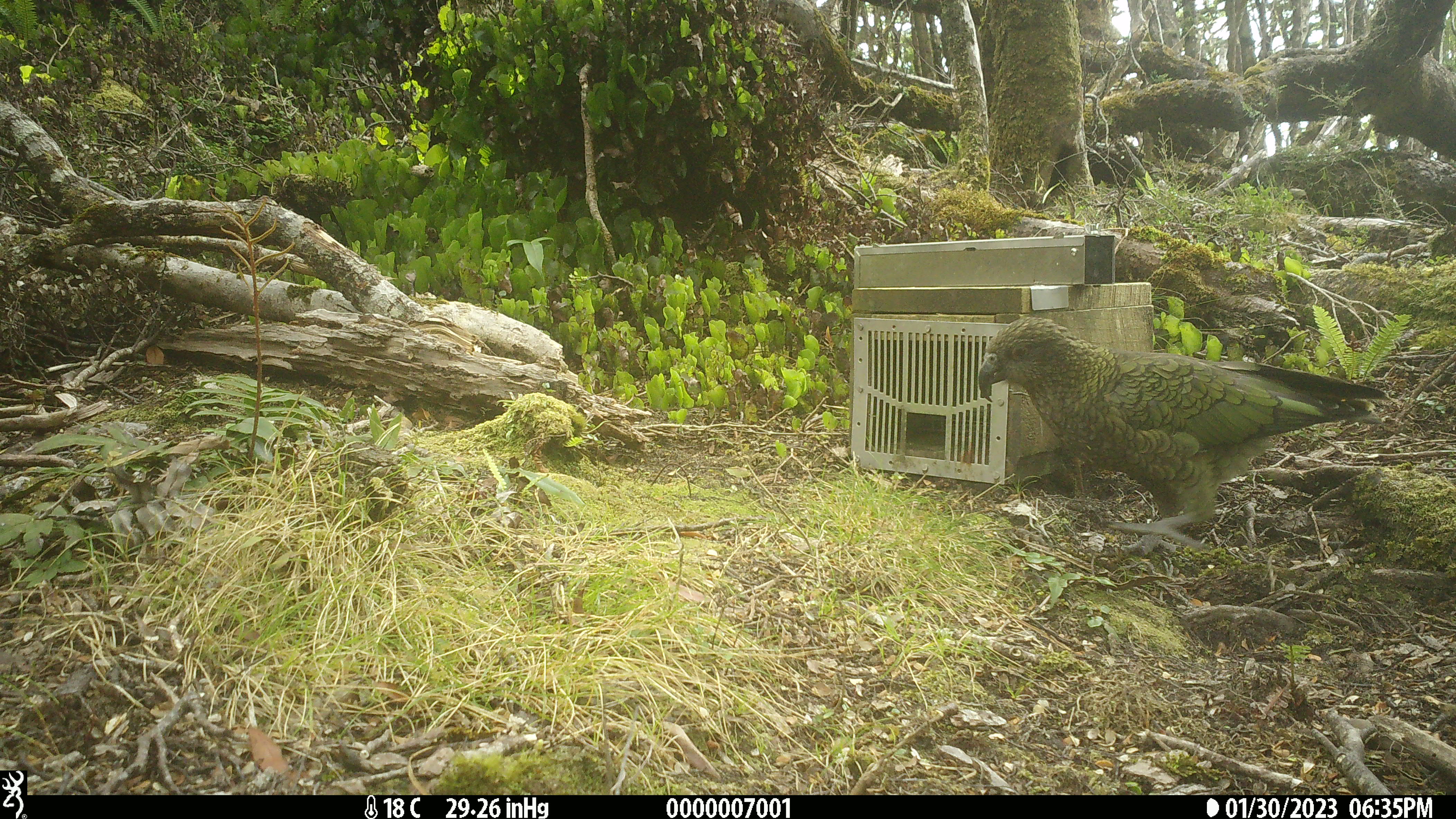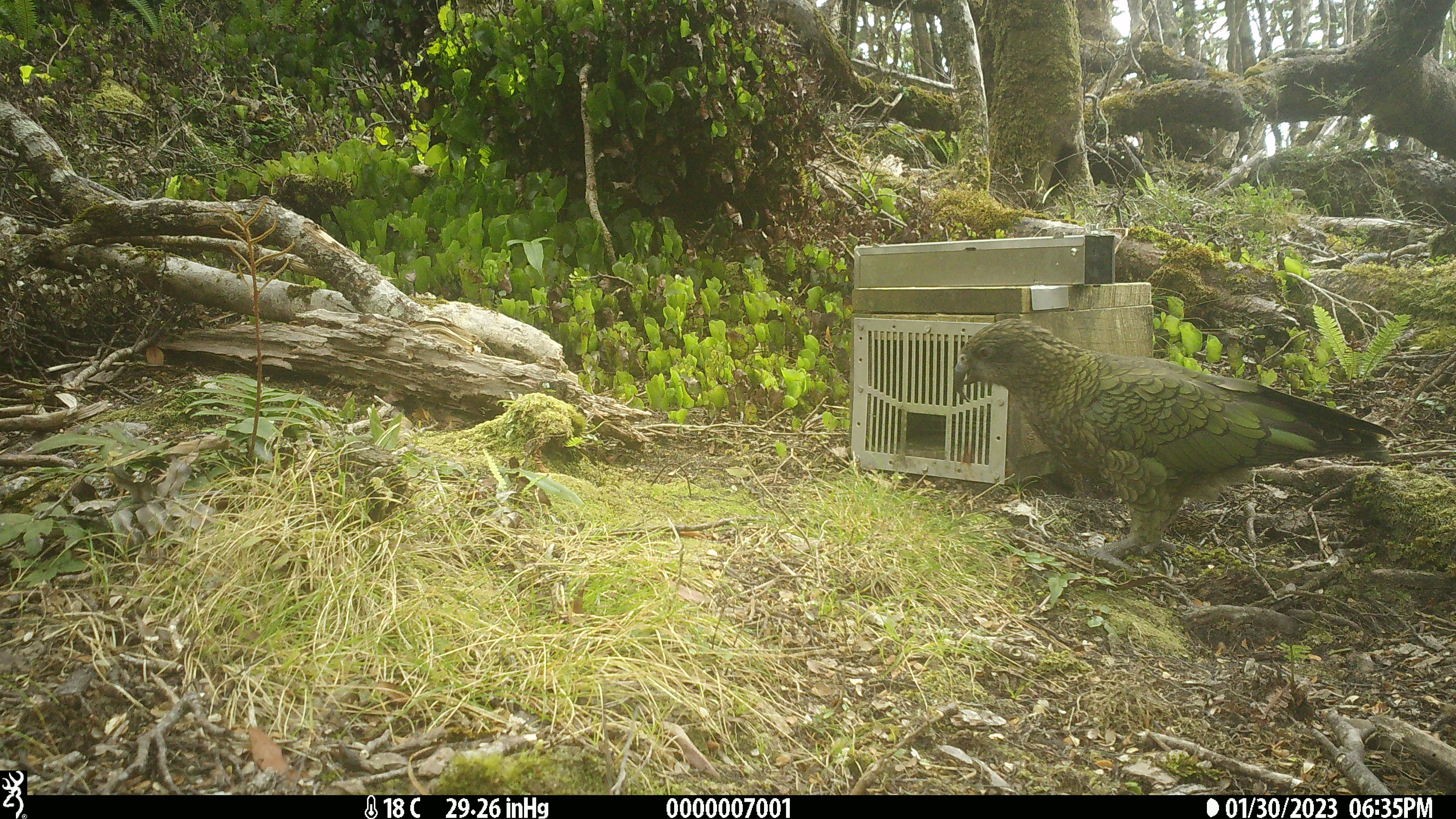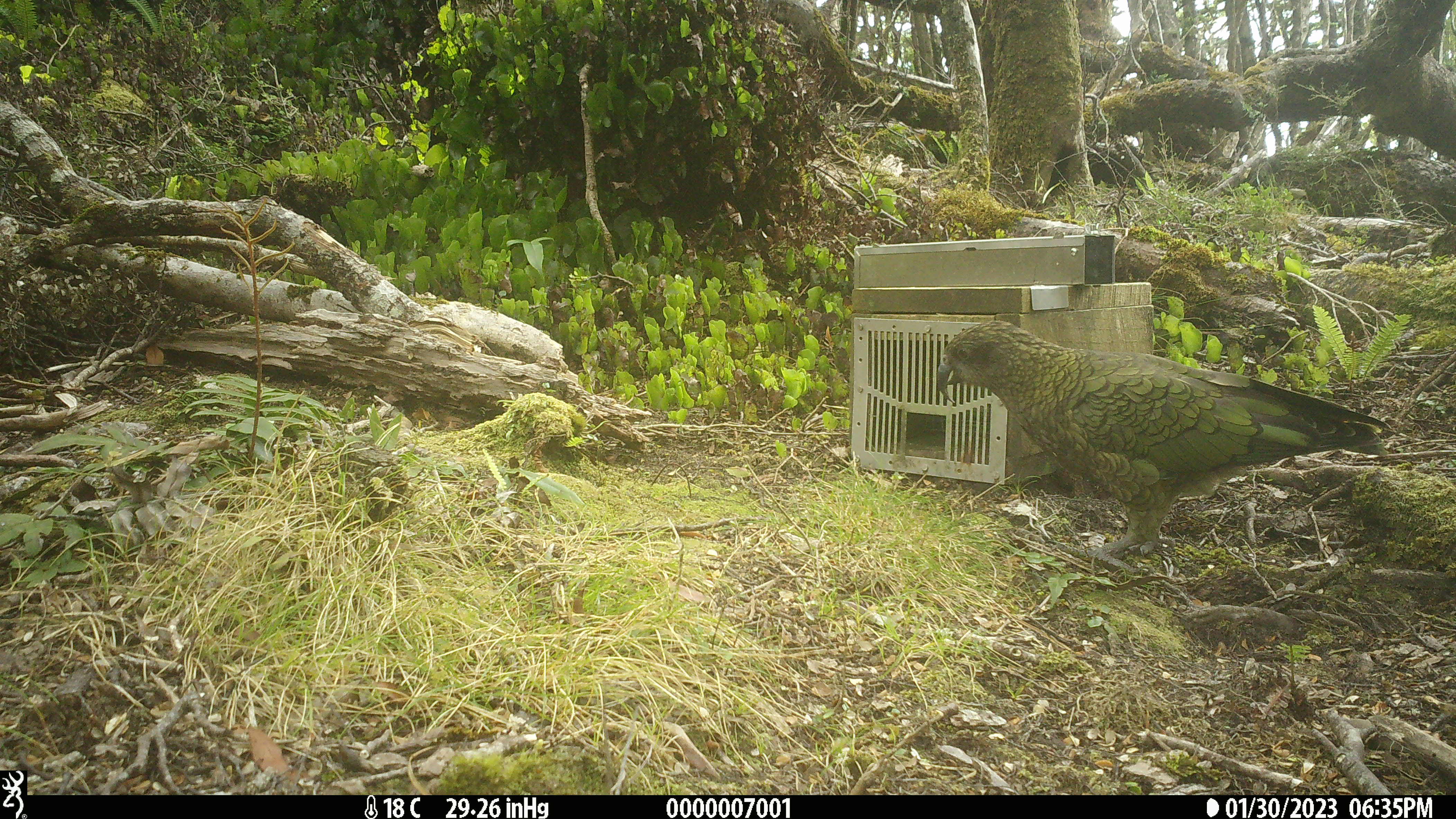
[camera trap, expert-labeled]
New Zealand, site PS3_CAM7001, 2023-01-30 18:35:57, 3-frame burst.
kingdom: Animalia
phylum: Chordata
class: Aves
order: Psittaciformes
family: Strigopidae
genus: Nestor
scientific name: Nestor notabilis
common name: kea